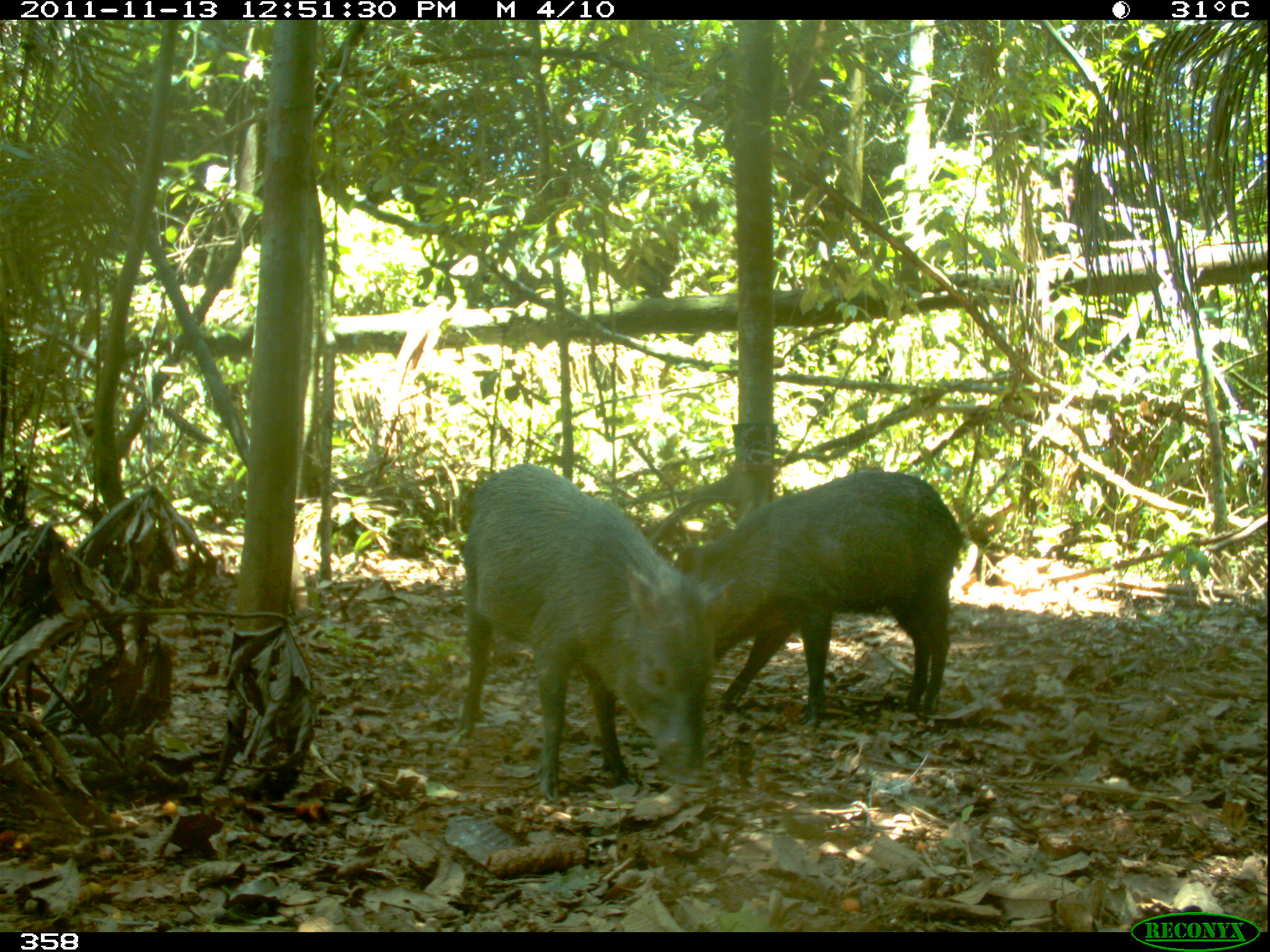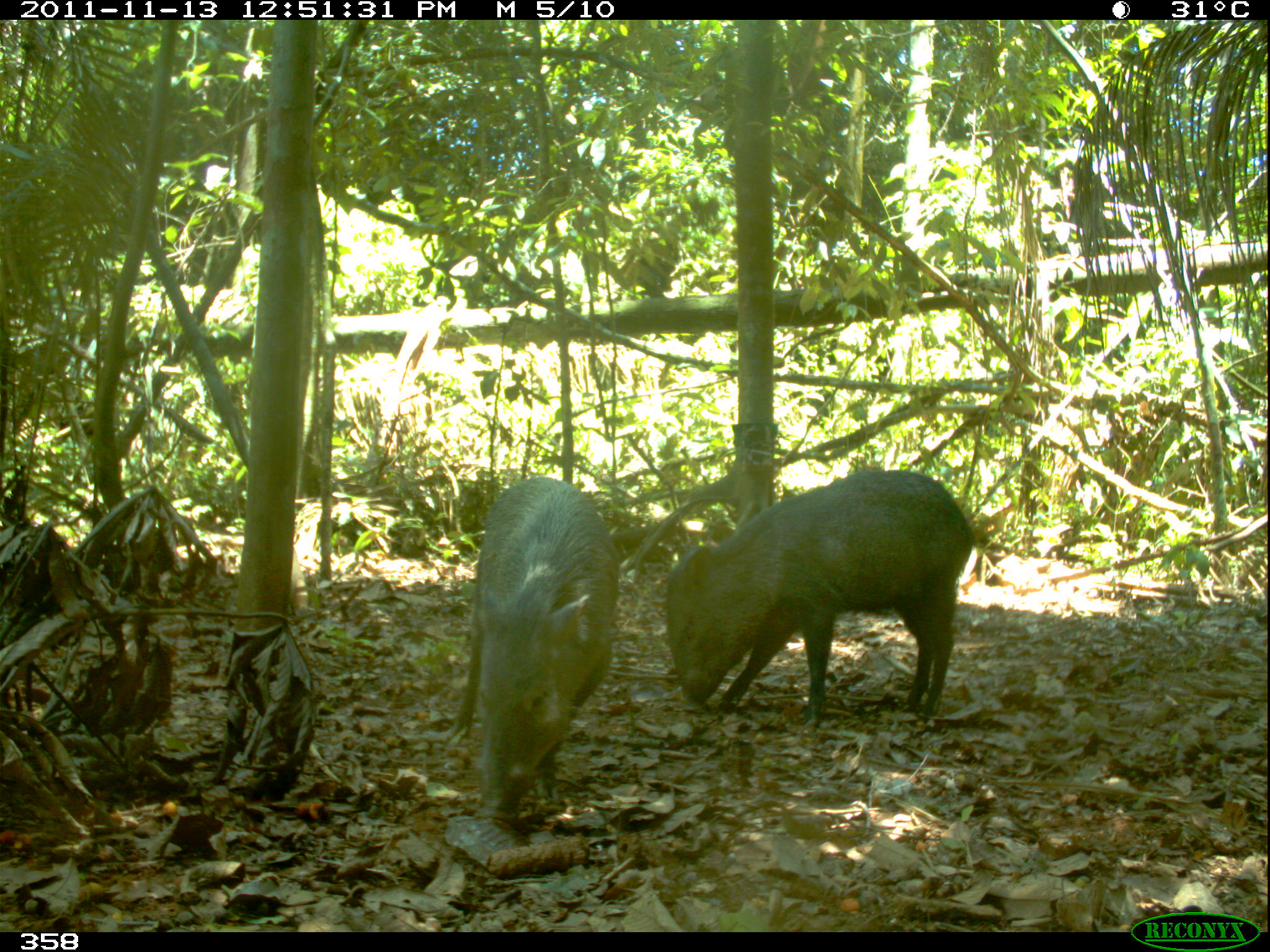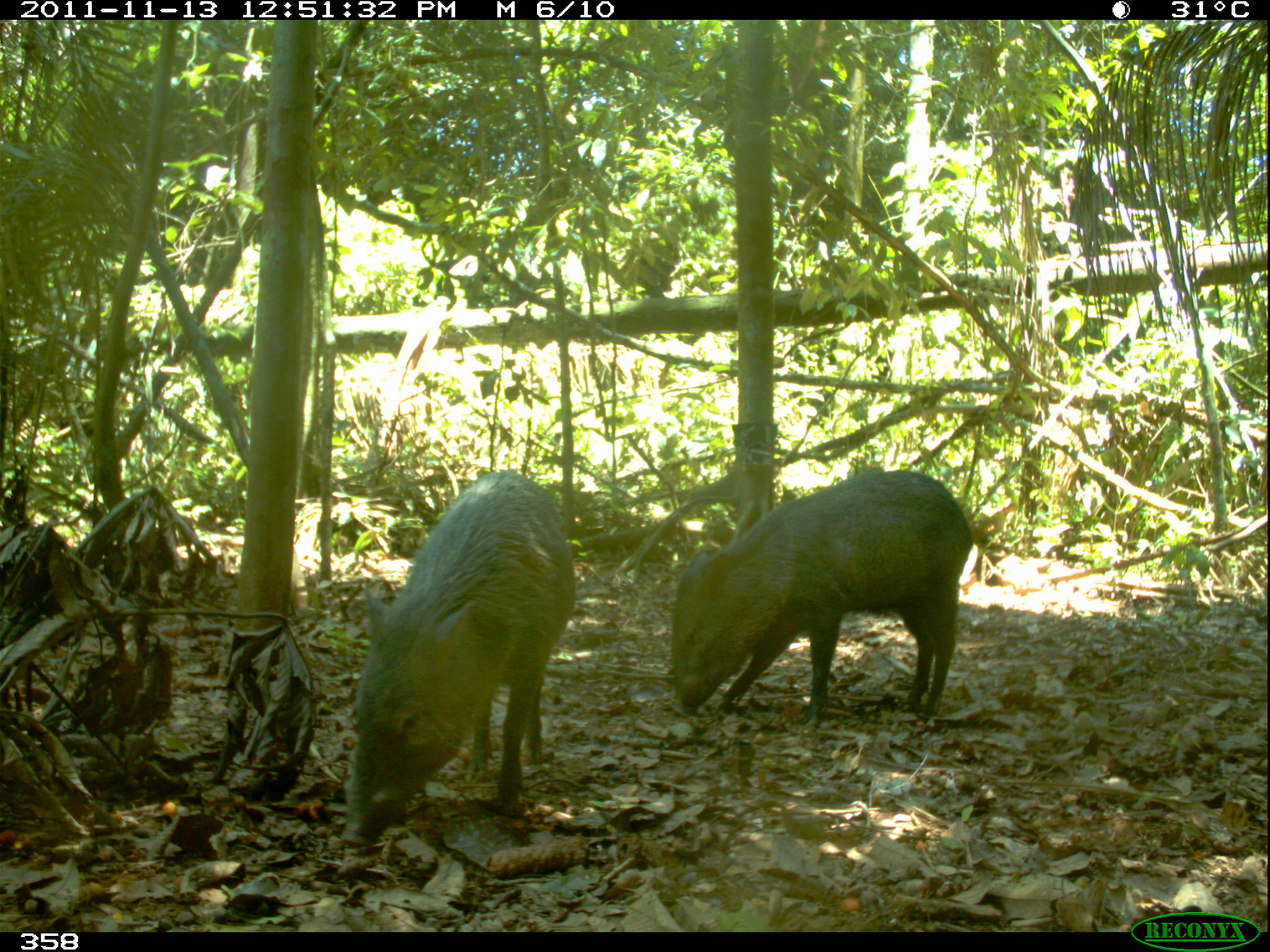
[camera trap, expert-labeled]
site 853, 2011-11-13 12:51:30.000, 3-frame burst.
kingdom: Animalia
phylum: Chordata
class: Mammalia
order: Artiodactyla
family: Tayassuidae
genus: Pecari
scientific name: Pecari tajacu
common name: collared peccary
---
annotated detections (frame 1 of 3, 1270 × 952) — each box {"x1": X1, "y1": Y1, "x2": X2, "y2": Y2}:
pecari tajacu: {"x1": 455, "y1": 462, "x2": 738, "y2": 803}; {"x1": 670, "y1": 471, "x2": 962, "y2": 728}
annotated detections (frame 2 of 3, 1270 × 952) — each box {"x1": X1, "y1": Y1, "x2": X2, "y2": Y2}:
pecari tajacu: {"x1": 663, "y1": 468, "x2": 974, "y2": 725}; {"x1": 446, "y1": 476, "x2": 620, "y2": 818}